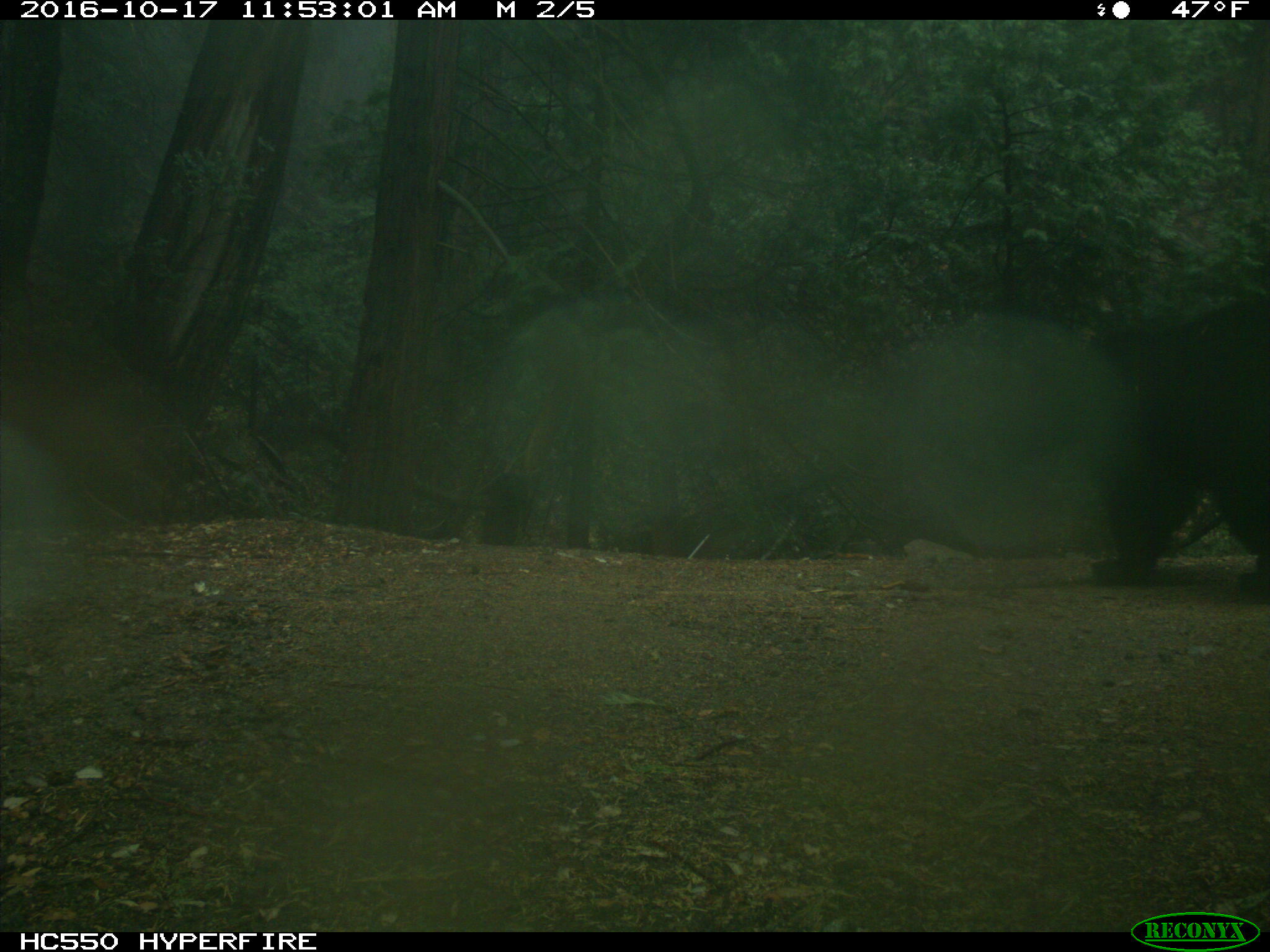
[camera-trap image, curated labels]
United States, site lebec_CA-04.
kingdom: Animalia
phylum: Chordata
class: Mammalia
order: Carnivora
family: Ursidae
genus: Ursus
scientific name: Ursus americanus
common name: american black bear